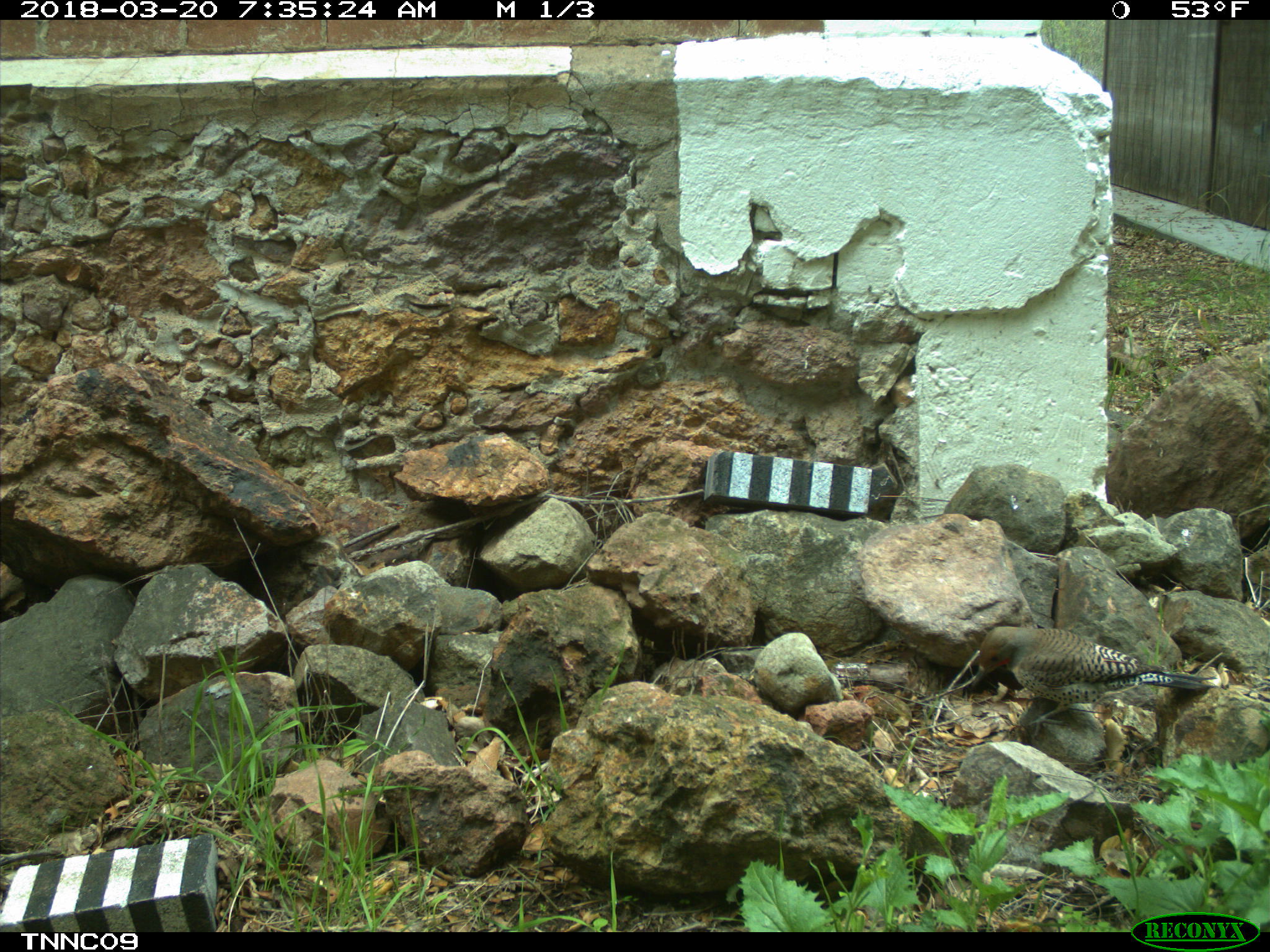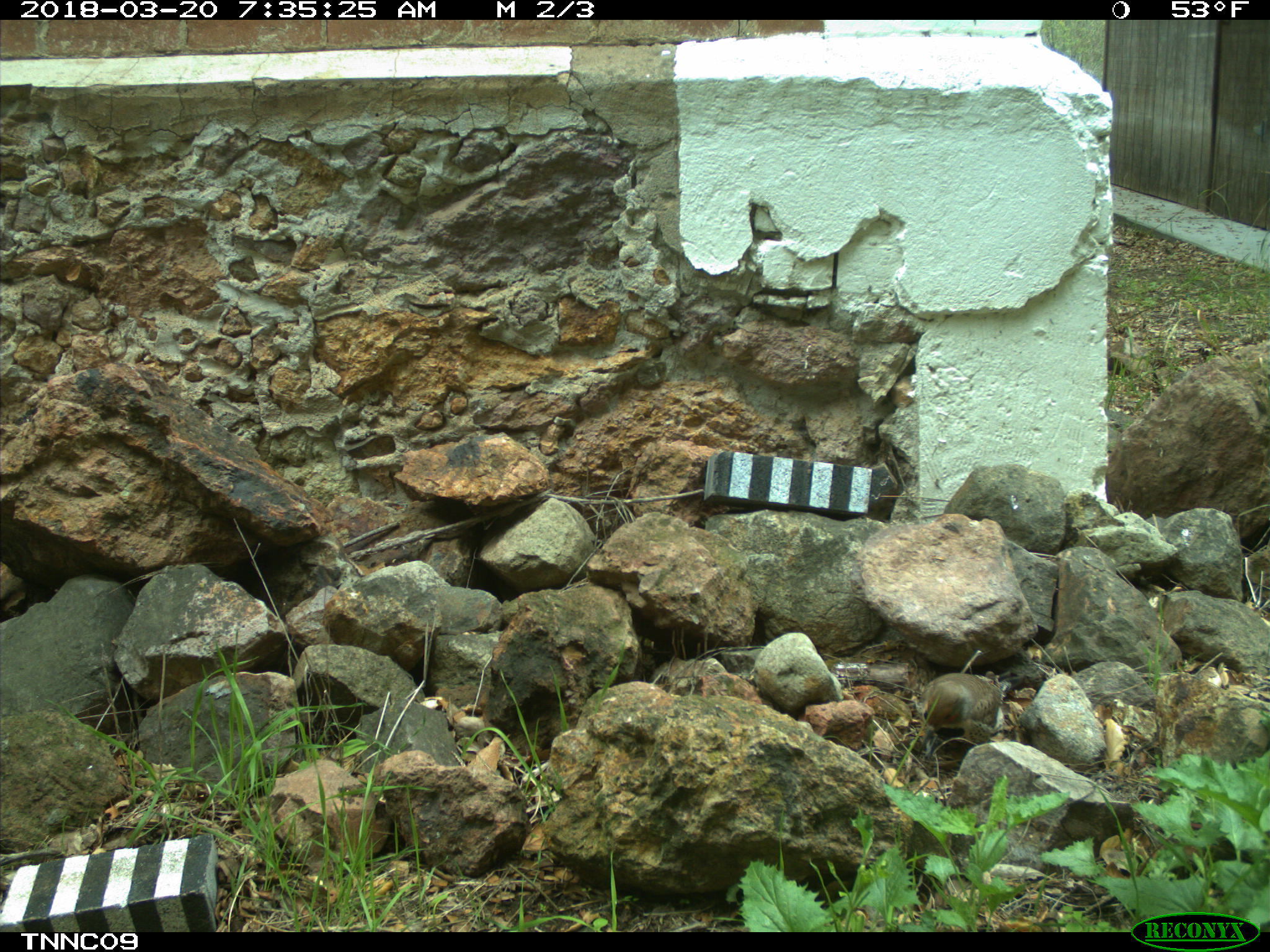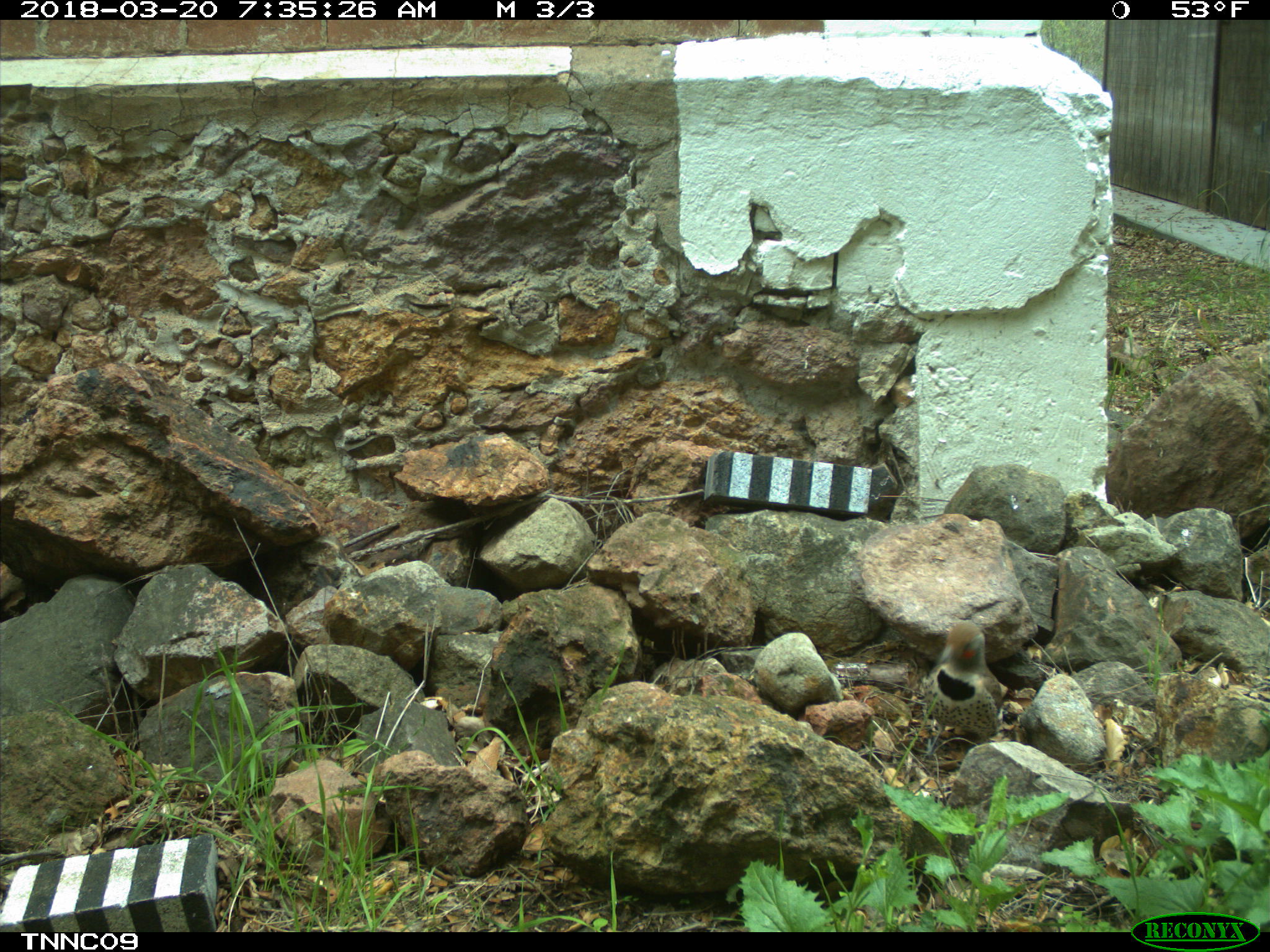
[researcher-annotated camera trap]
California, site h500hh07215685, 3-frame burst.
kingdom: Animalia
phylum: Chordata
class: Aves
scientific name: Aves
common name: bird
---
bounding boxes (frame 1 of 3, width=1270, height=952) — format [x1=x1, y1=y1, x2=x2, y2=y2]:
bird: [x1=969, y1=625, x2=1219, y2=741]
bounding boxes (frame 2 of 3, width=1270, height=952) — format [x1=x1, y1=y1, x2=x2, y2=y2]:
bird: [x1=923, y1=672, x2=998, y2=746]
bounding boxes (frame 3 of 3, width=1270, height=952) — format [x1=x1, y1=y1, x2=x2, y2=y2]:
bird: [x1=920, y1=620, x2=1007, y2=761]